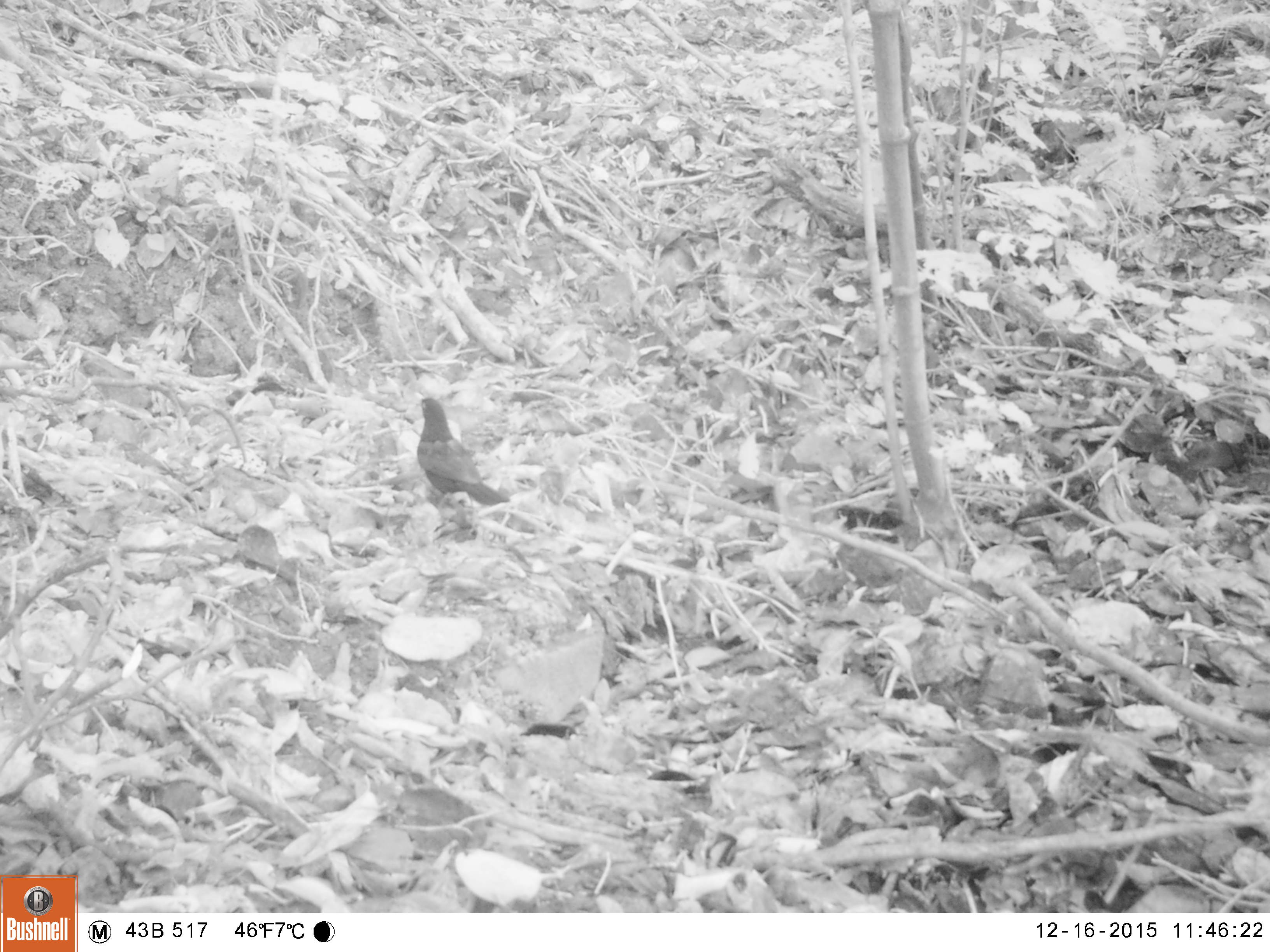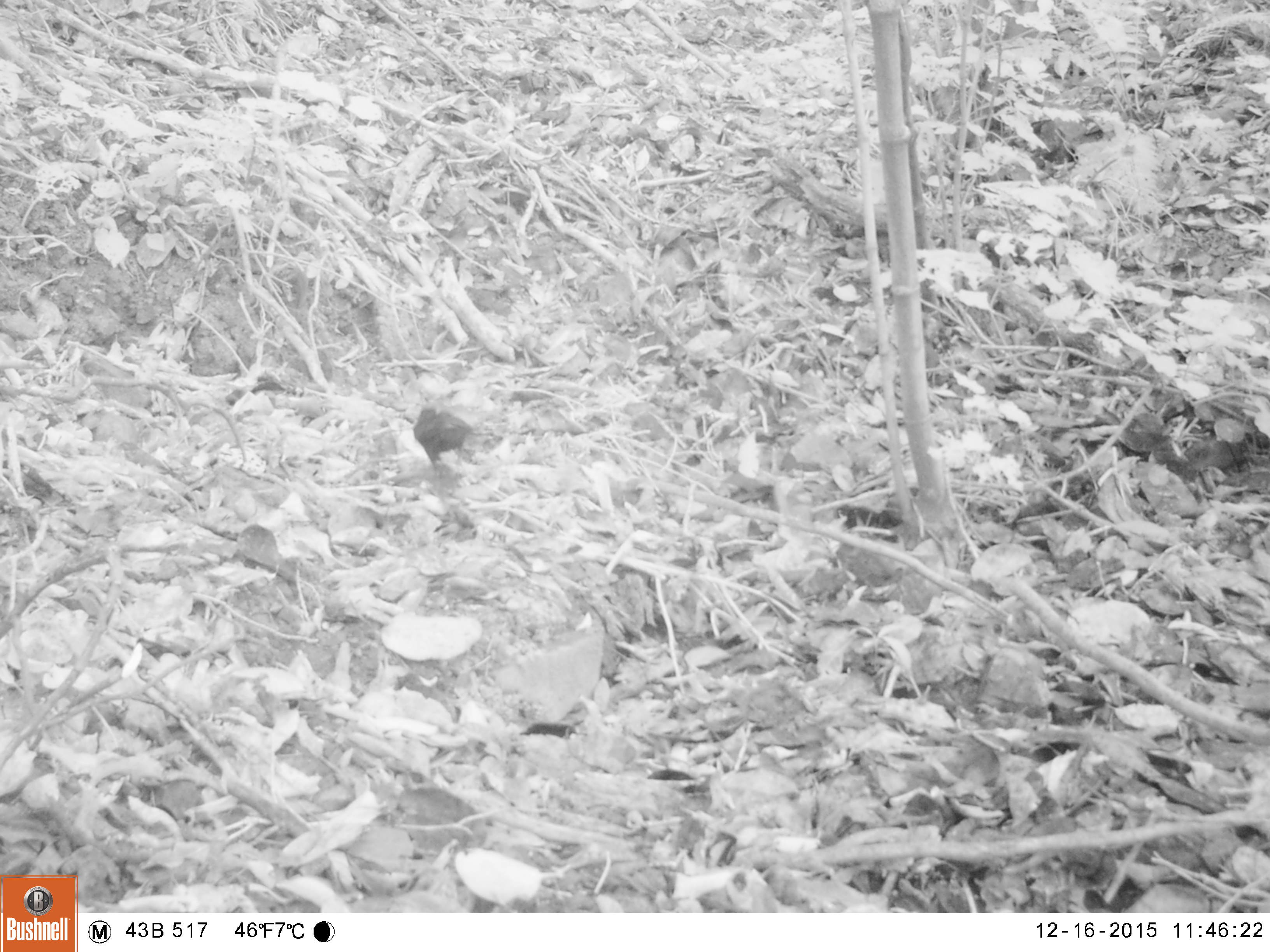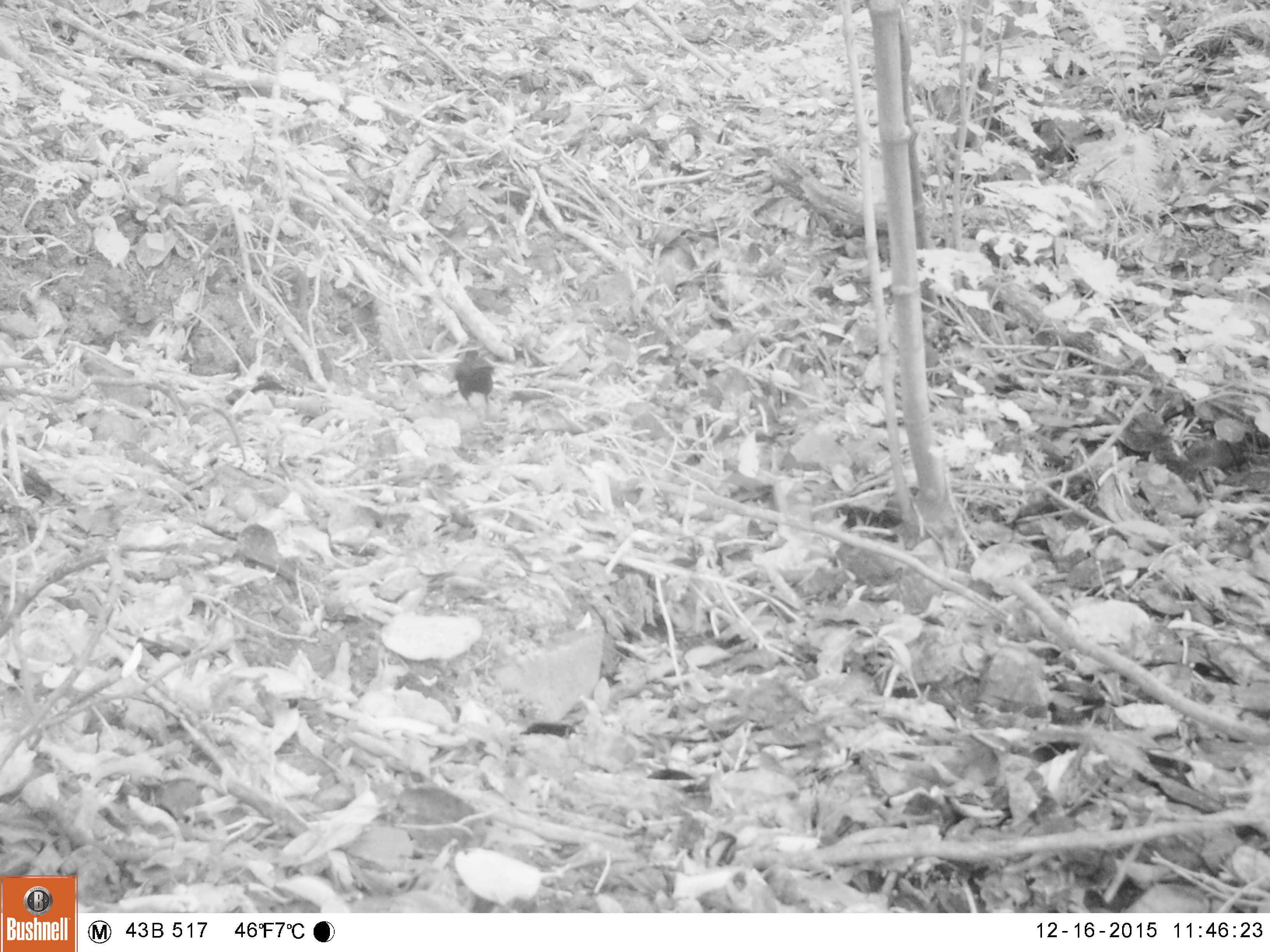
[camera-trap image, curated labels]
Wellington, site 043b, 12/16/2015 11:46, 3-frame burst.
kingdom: Animalia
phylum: Chordata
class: Aves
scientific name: Aves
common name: bird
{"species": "bird (Aves)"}